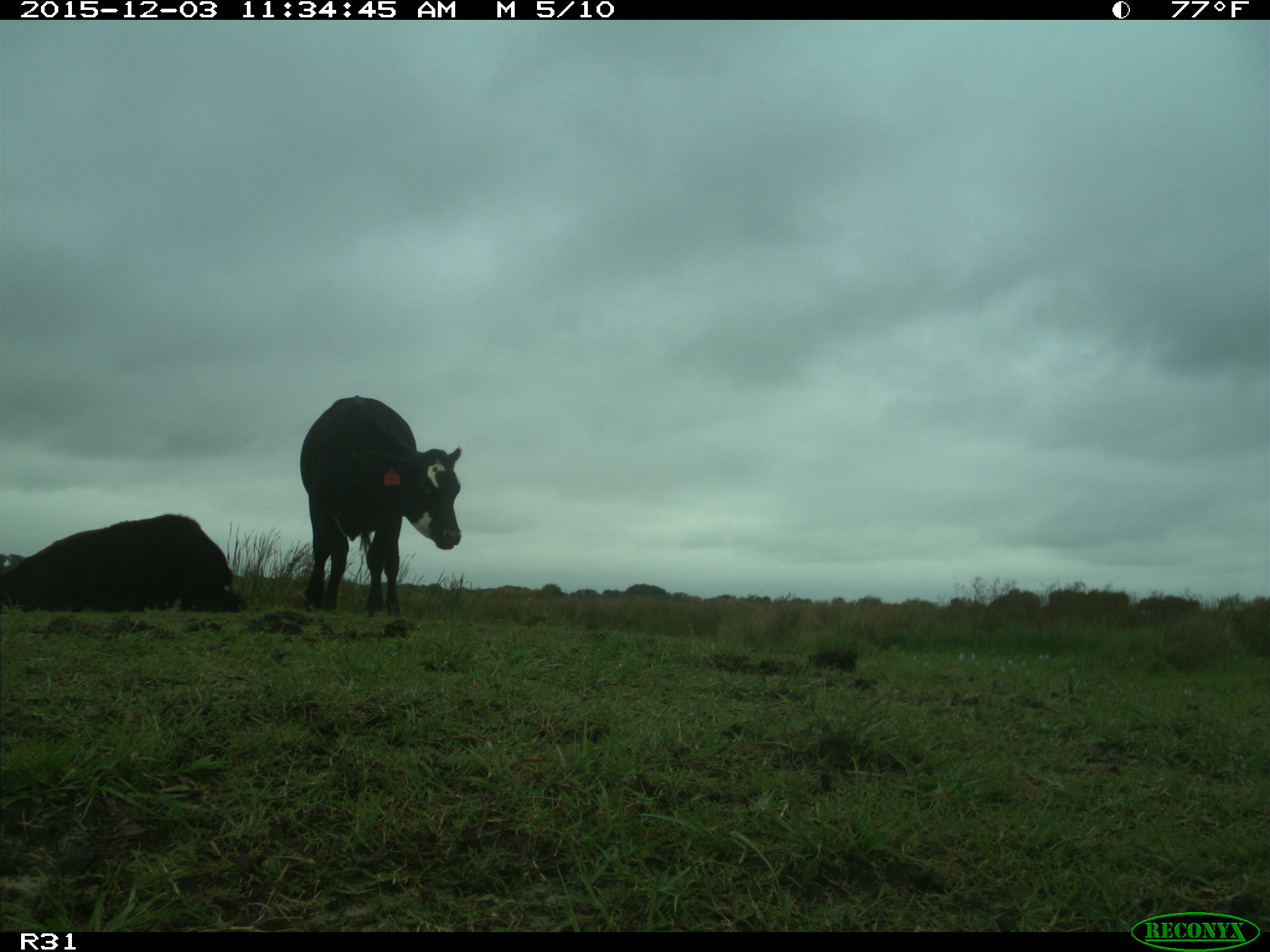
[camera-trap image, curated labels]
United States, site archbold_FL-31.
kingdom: Animalia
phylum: Chordata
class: Mammalia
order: Artiodactyla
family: Bovidae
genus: Bos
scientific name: Bos taurus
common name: domestic cow